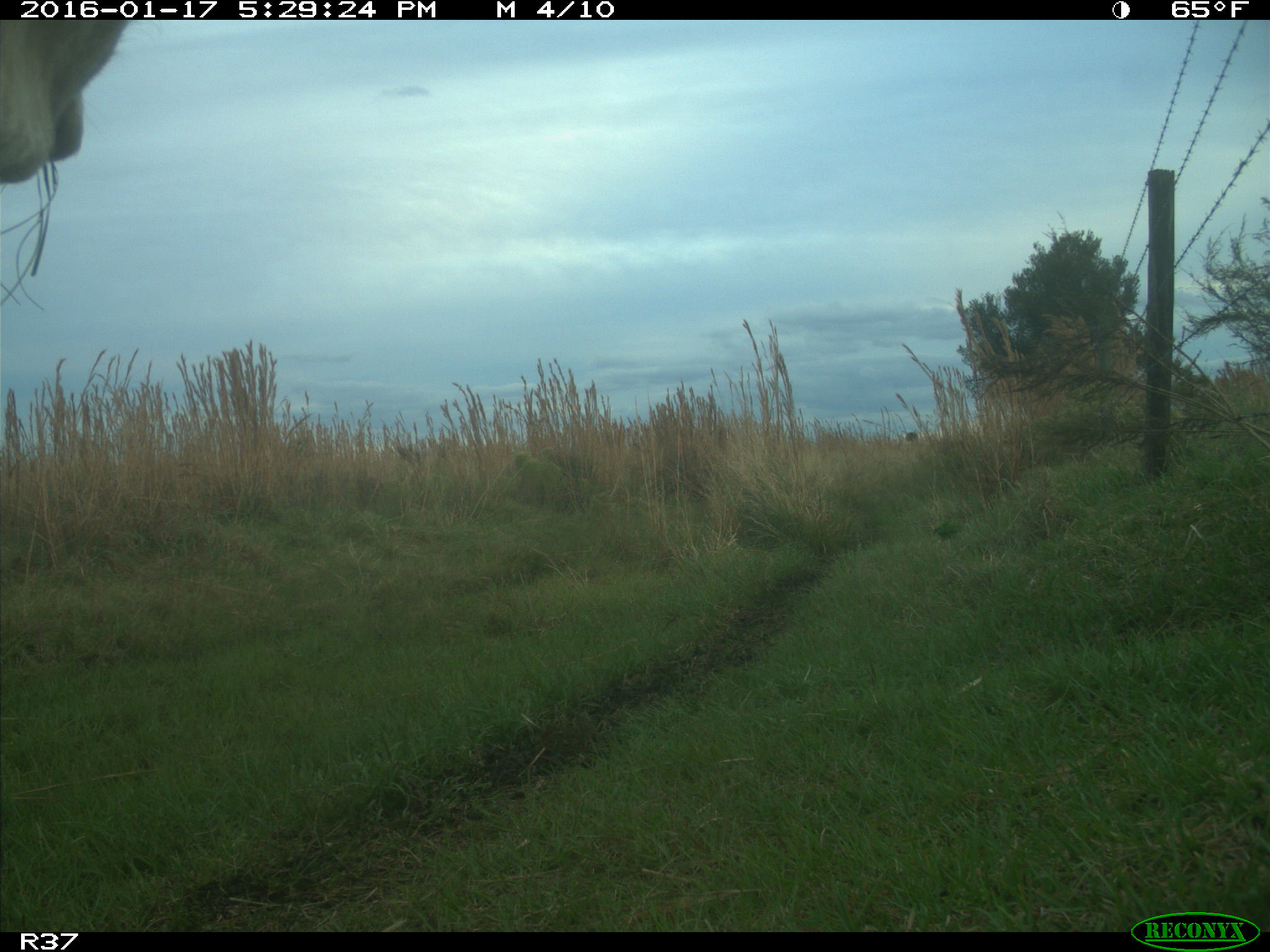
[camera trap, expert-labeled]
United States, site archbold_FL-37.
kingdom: Animalia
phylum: Chordata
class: Mammalia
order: Artiodactyla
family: Bovidae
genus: Bos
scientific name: Bos taurus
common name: domestic cow